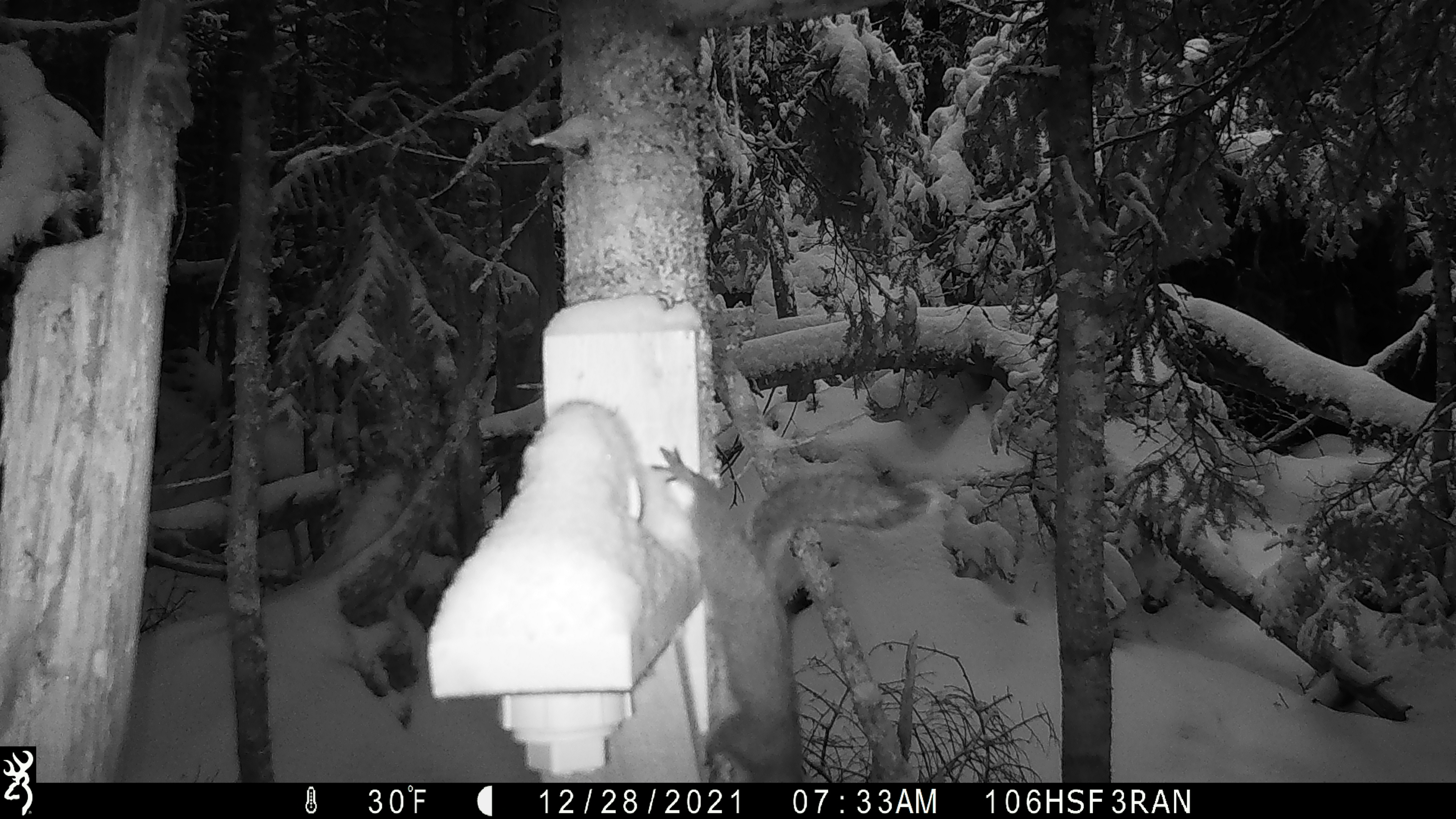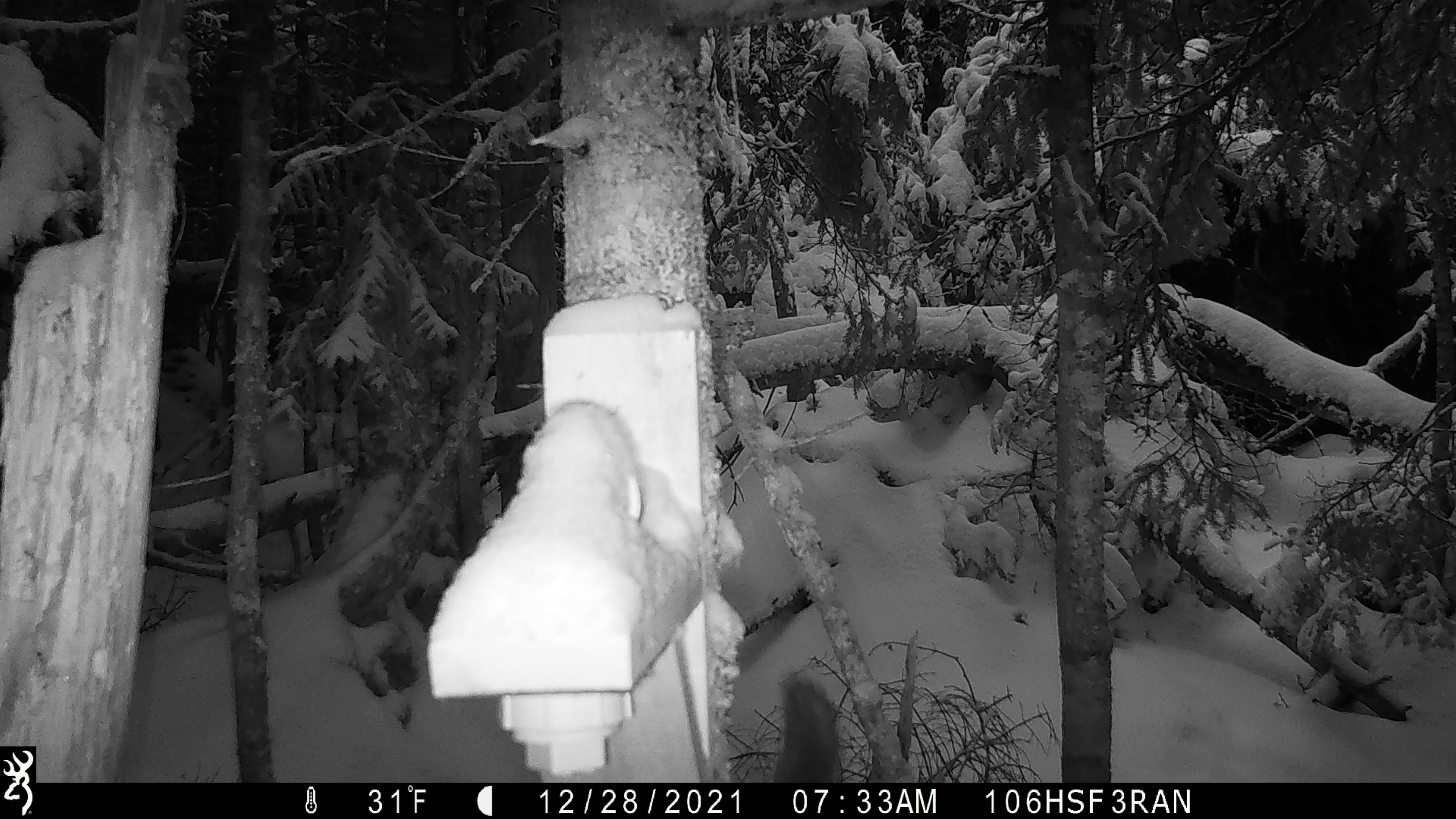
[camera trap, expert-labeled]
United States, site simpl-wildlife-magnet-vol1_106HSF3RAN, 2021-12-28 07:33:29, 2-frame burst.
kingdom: Animalia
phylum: Chordata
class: Mammalia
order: Rodentia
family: Sciuridae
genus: Tamiasciurus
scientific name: Tamiasciurus hudsonicus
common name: red squirrel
Red squirrel (Tamiasciurus hudsonicus).